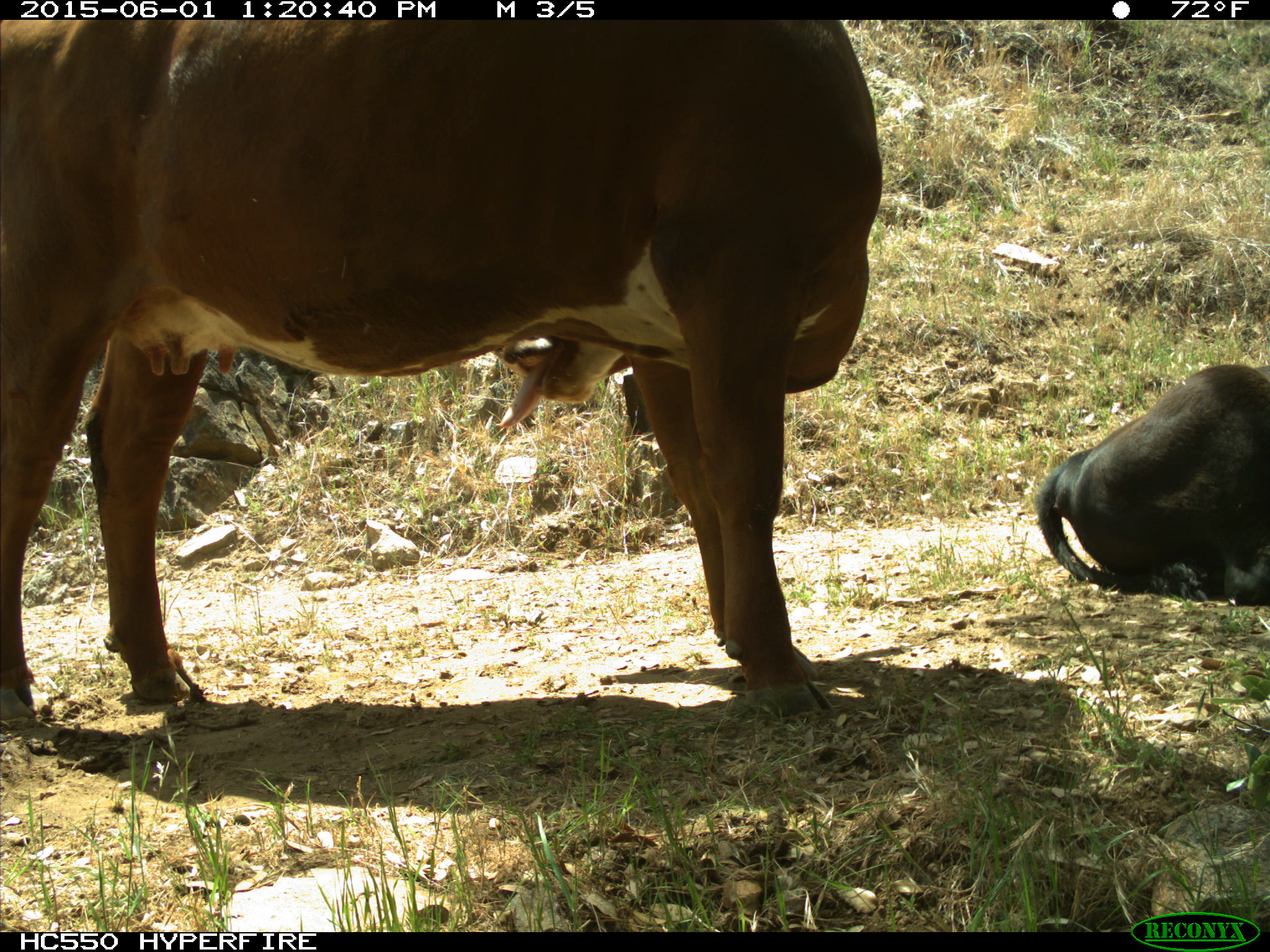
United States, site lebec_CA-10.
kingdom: Animalia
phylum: Chordata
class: Mammalia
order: Artiodactyla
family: Bovidae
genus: Bos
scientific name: Bos taurus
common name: domestic cow